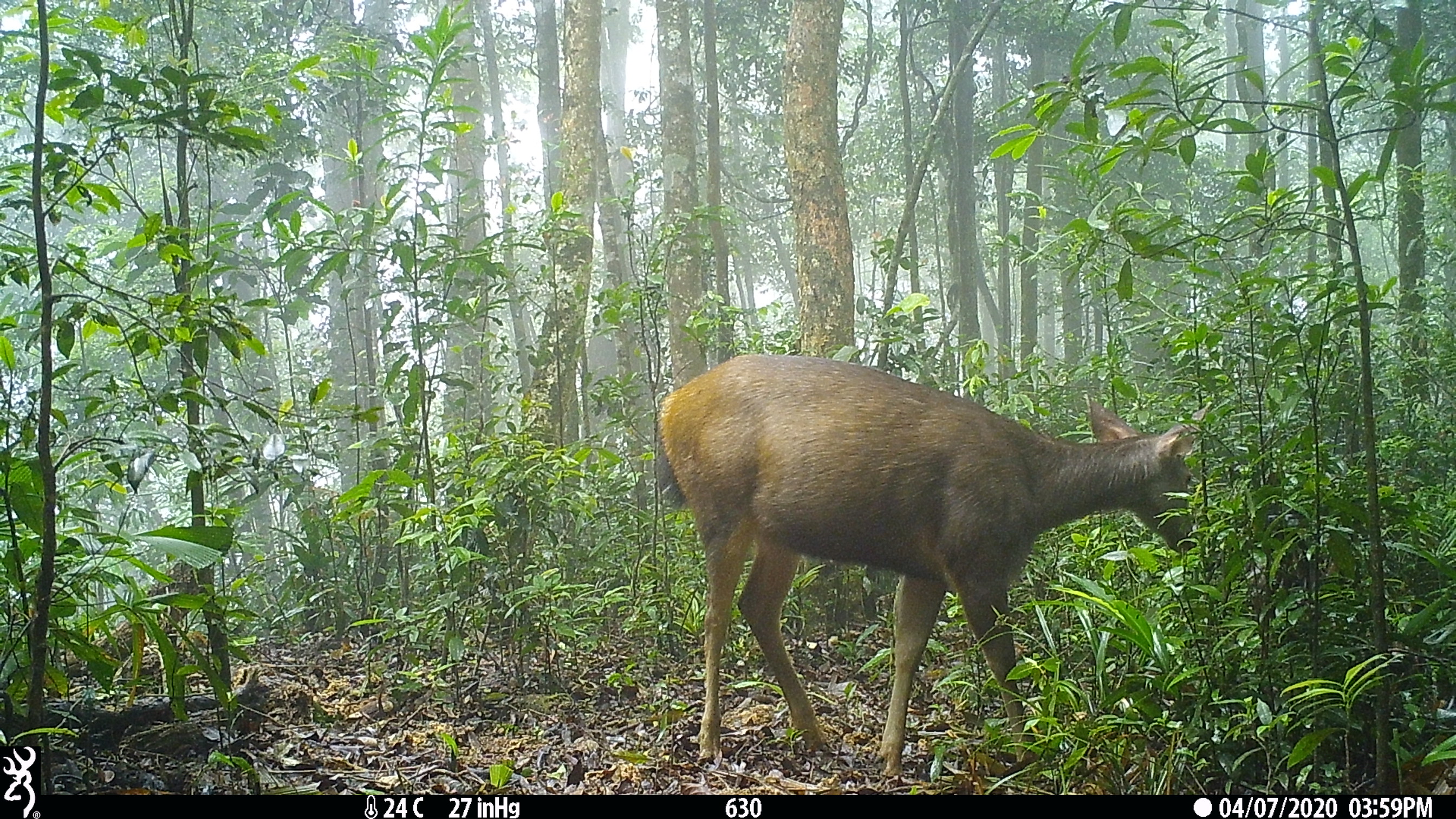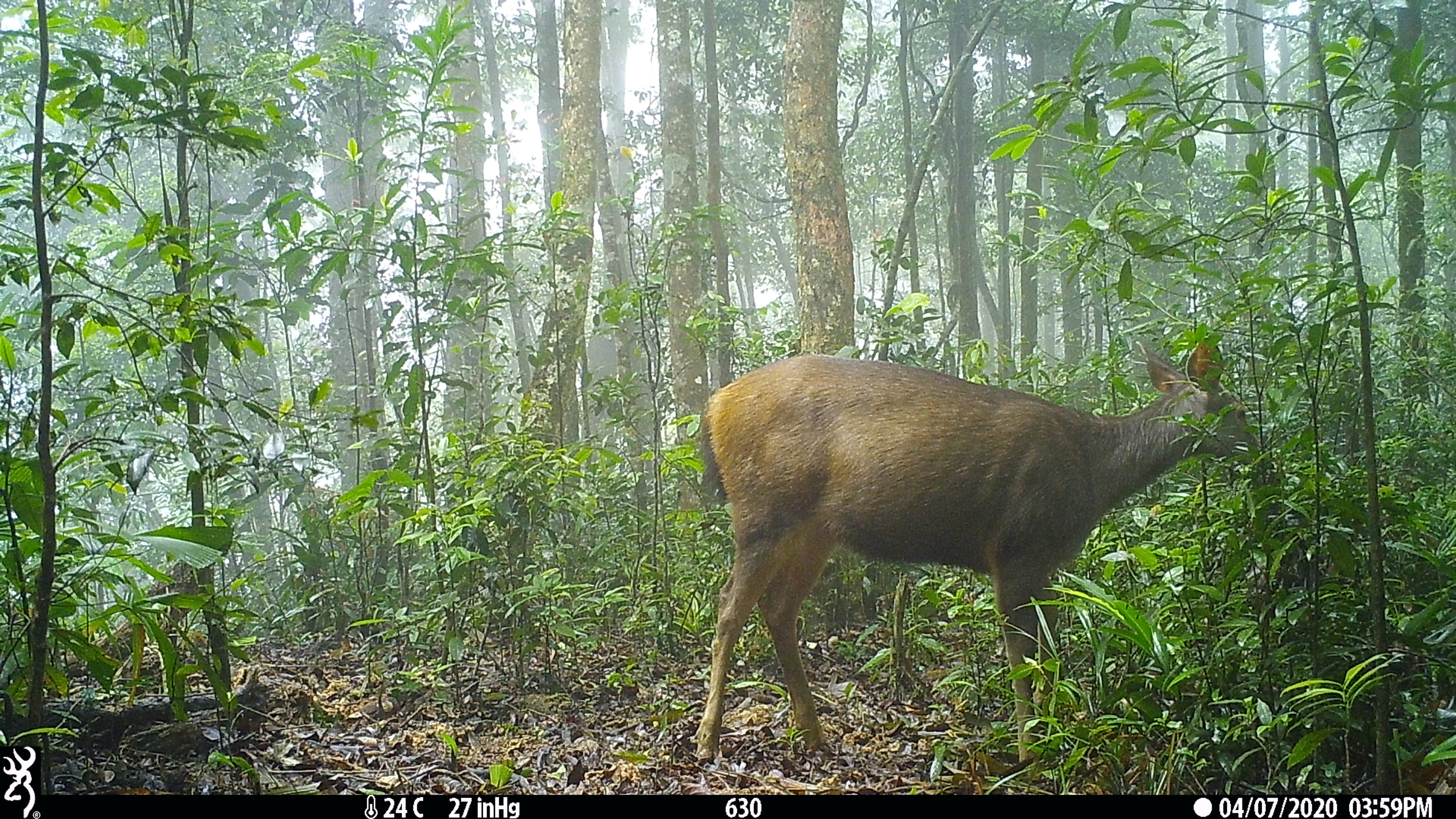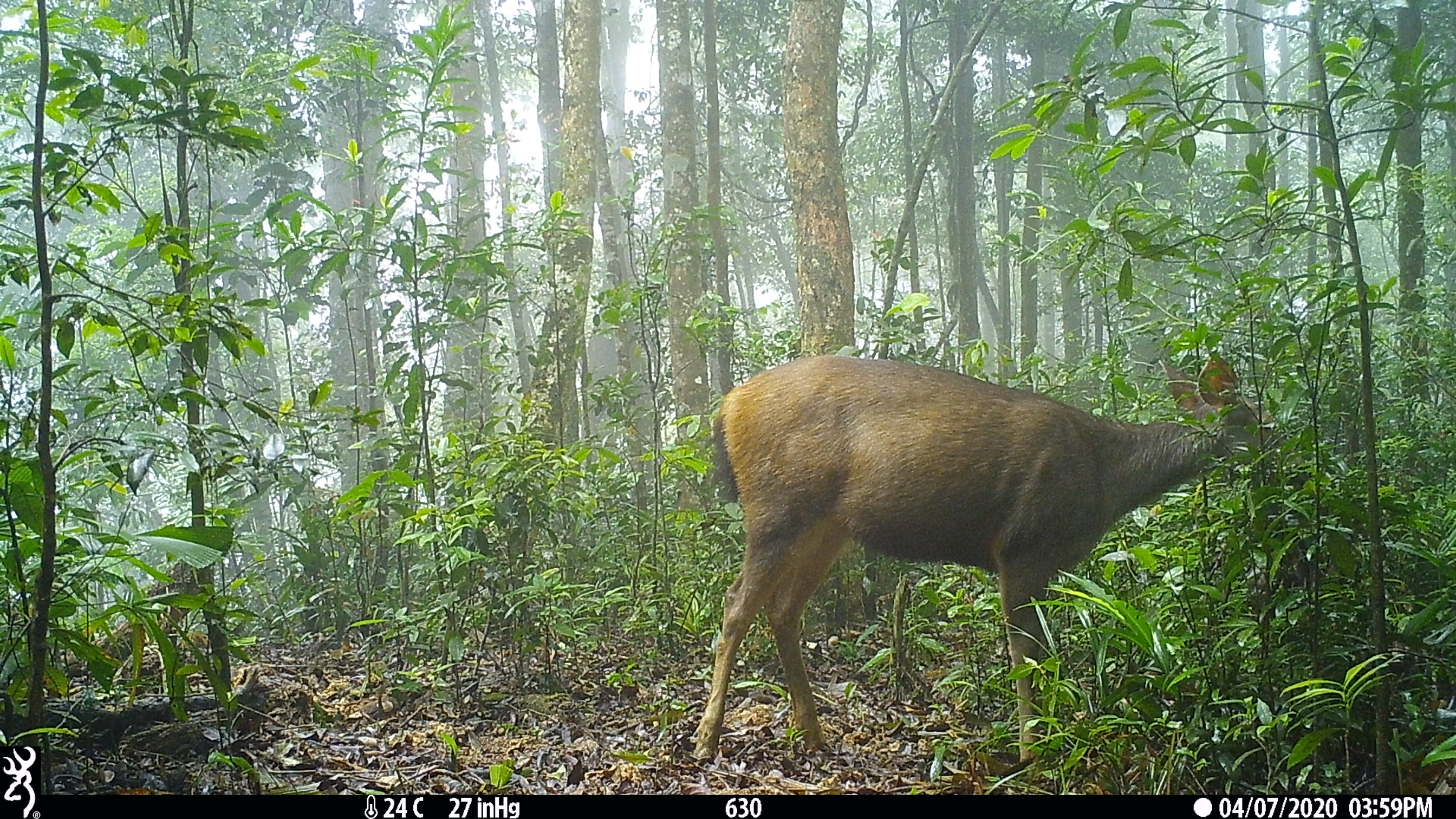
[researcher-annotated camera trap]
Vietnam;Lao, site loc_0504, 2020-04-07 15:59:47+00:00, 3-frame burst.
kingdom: Animalia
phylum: Chordata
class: Mammalia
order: Artiodactyla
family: Cervidae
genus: Rusa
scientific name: Rusa unicolor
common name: sambar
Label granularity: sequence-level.